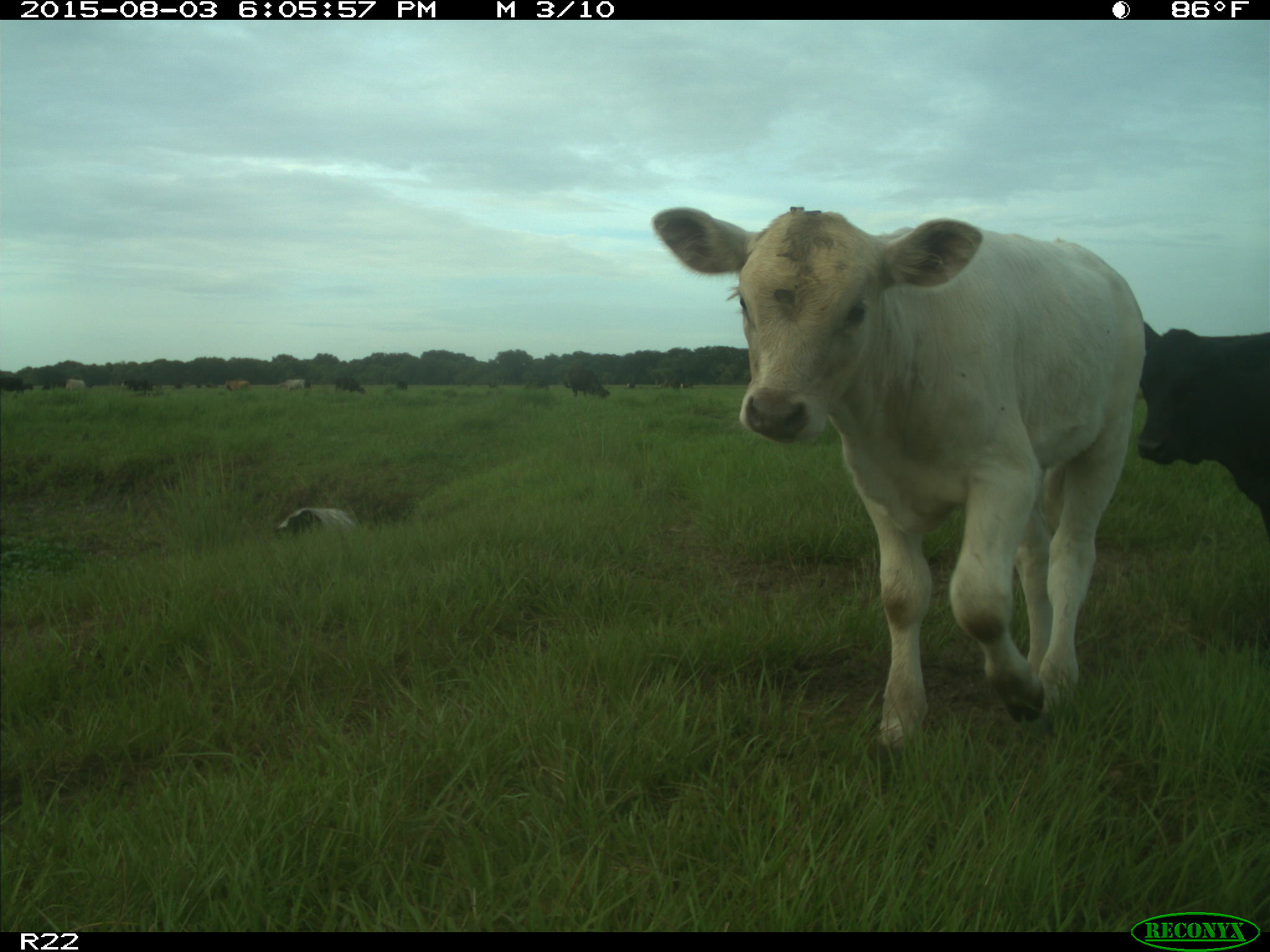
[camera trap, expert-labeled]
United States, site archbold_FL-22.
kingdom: Animalia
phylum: Chordata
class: Mammalia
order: Artiodactyla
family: Bovidae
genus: Bos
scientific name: Bos taurus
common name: domestic cow